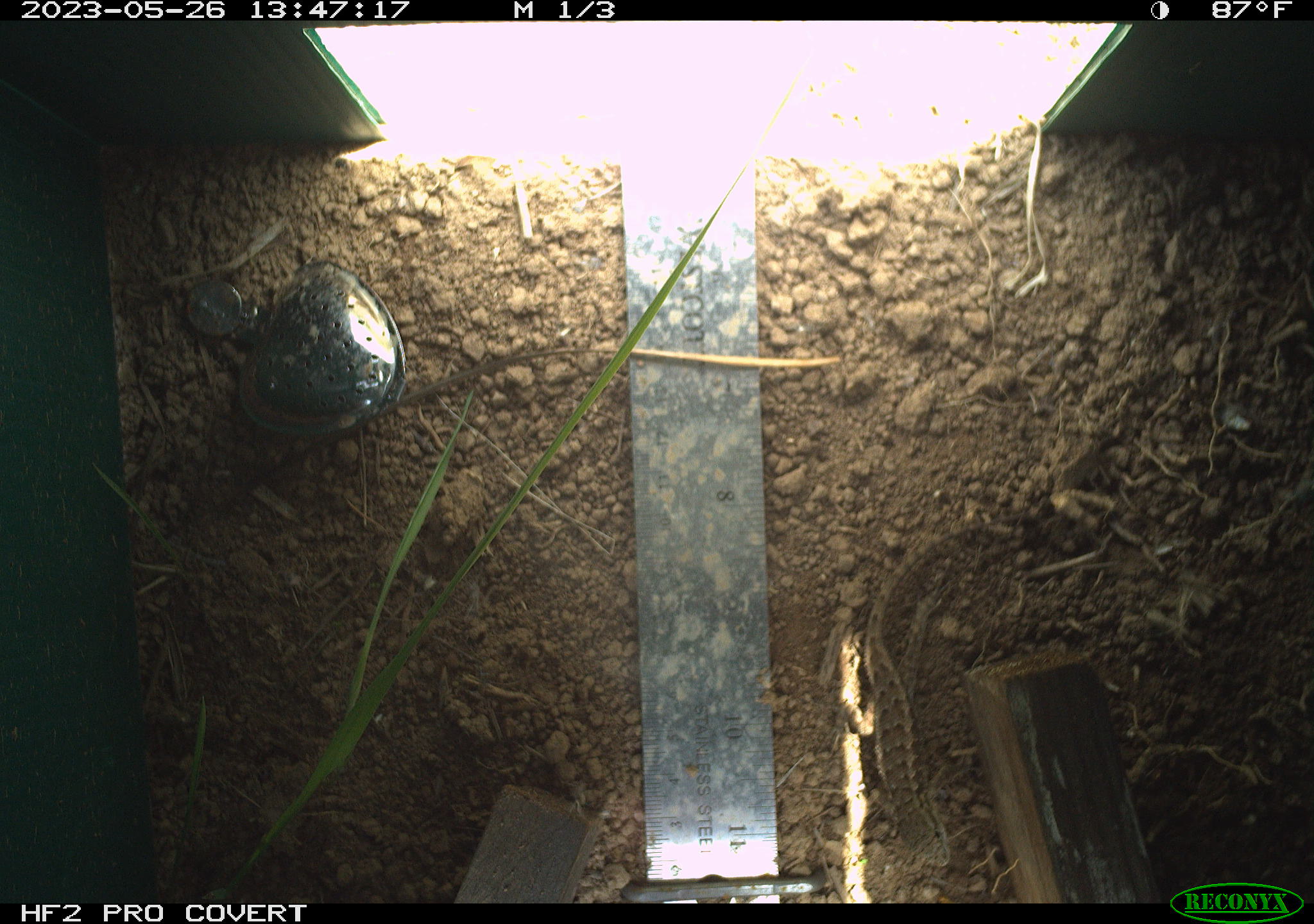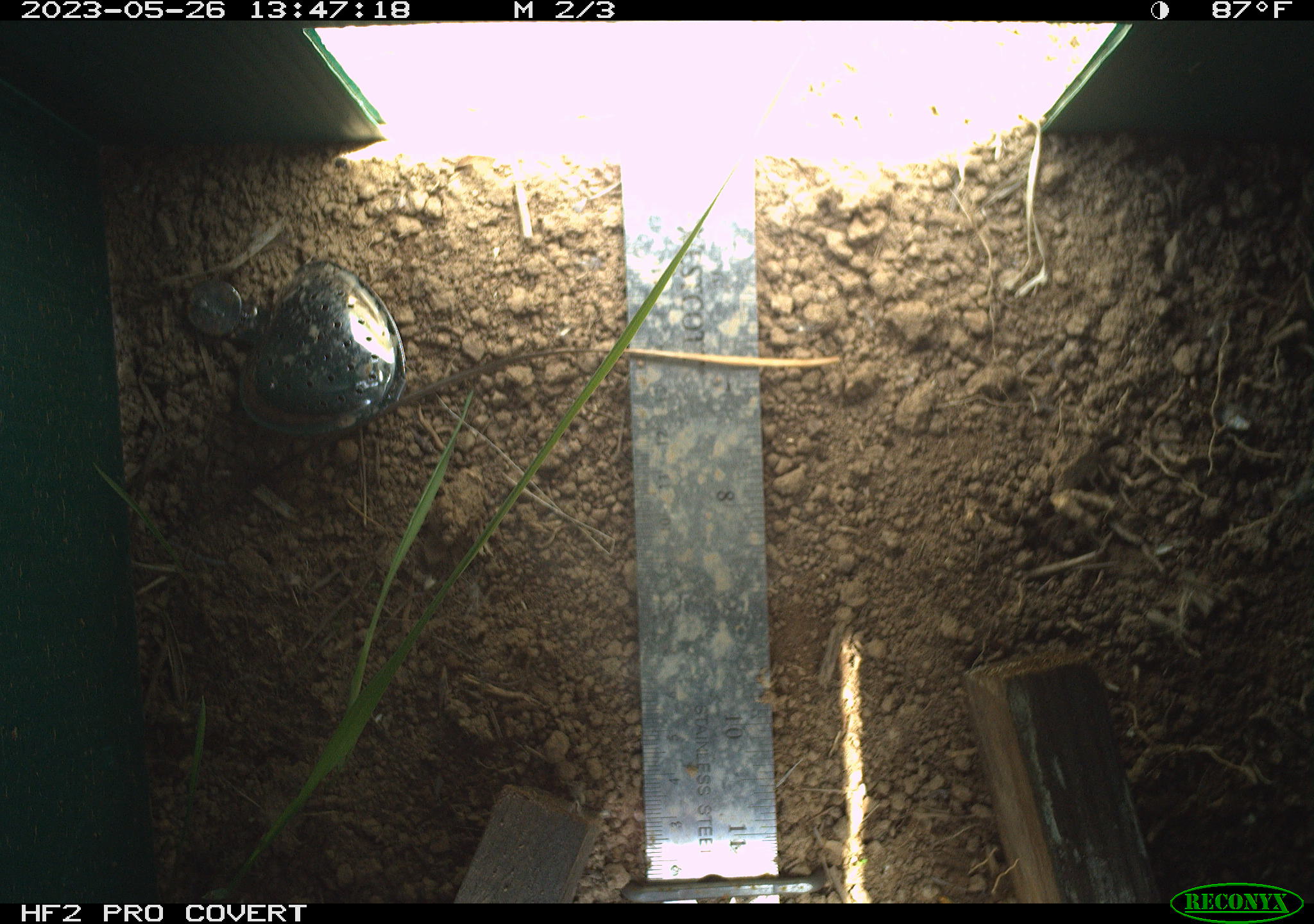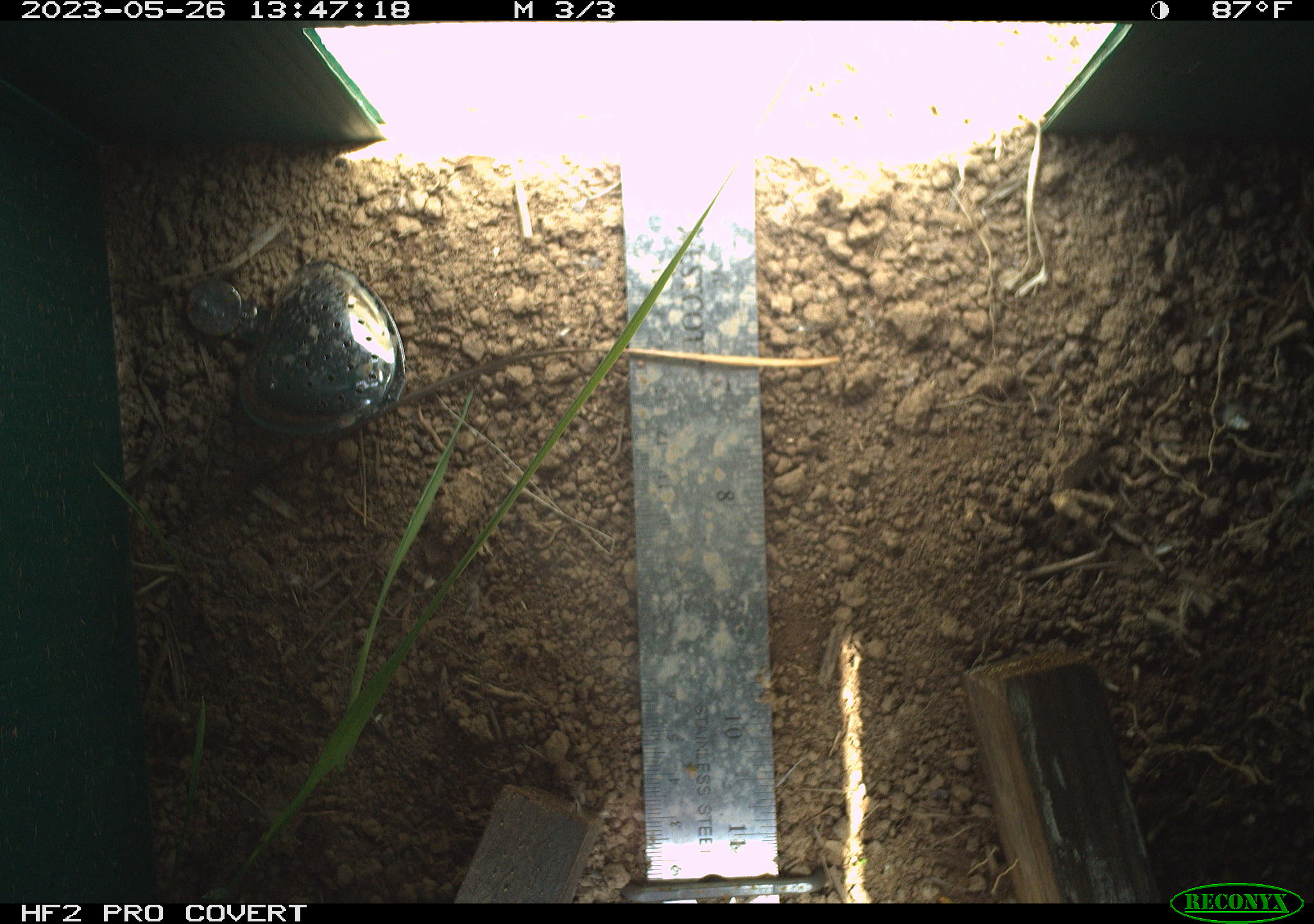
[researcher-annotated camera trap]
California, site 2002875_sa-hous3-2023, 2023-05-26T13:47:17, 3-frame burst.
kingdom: Animalia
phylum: Chordata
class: Reptilia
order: Squamata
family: Phrynosomatidae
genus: Sceloporus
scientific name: Sceloporus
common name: spiny lizards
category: sceloporus species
Sceloporus species (spiny lizards) (Sceloporus).